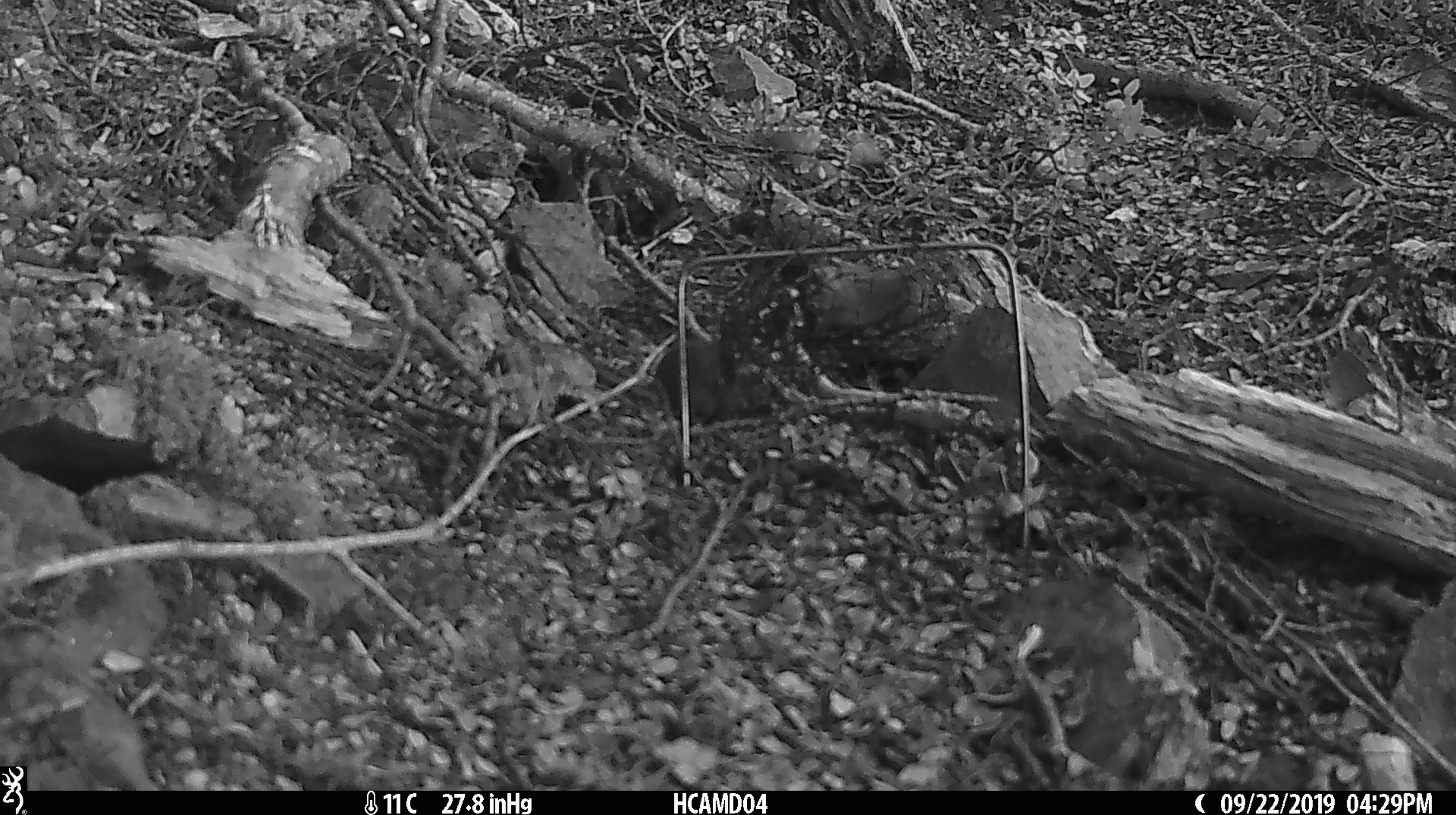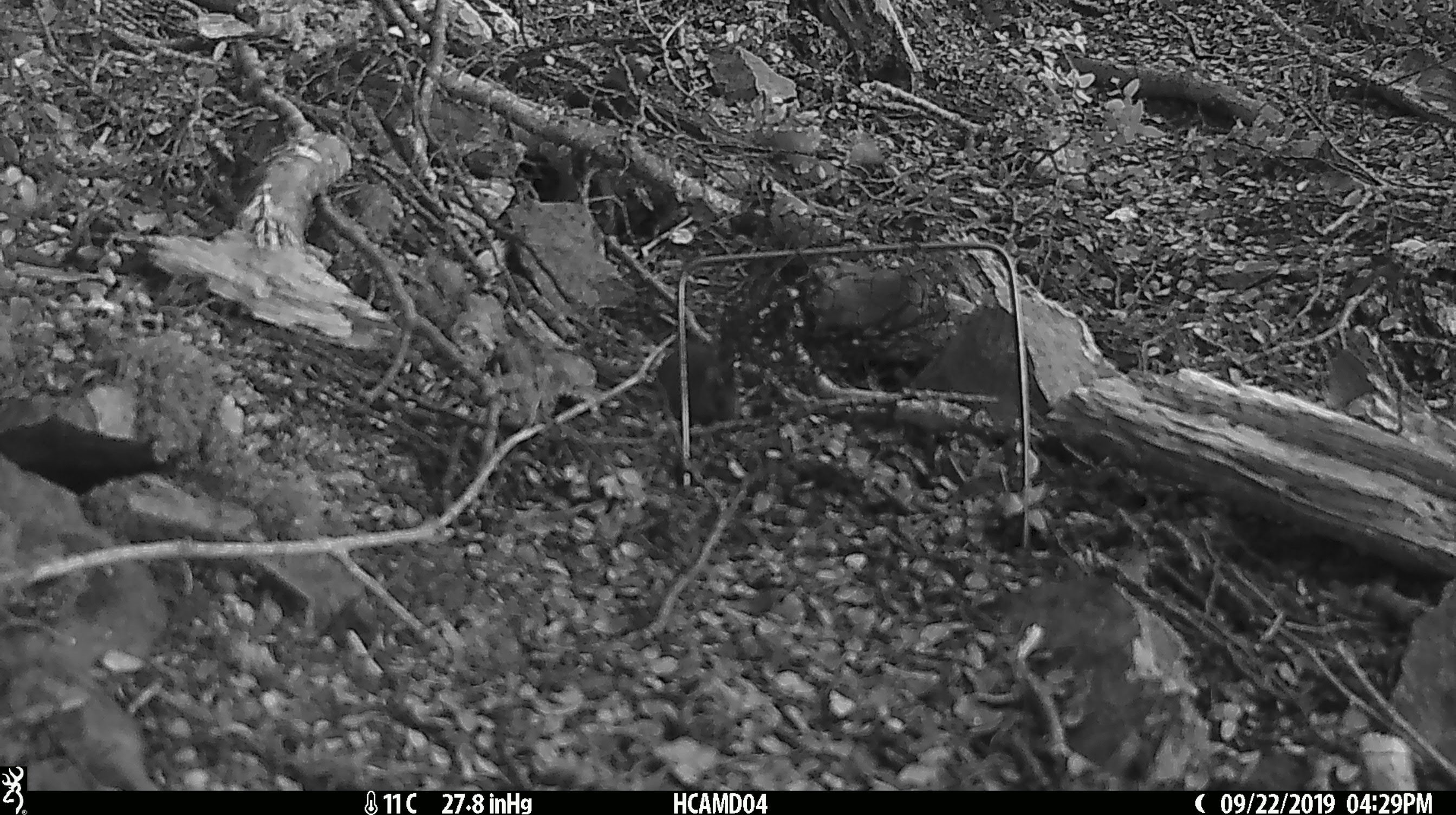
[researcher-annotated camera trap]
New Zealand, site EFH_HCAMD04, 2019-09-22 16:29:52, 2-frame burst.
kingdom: Animalia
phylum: Chordata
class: Mammalia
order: Rodentia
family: Muridae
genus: Mus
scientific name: Mus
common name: mouse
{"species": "mouse (Mus)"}